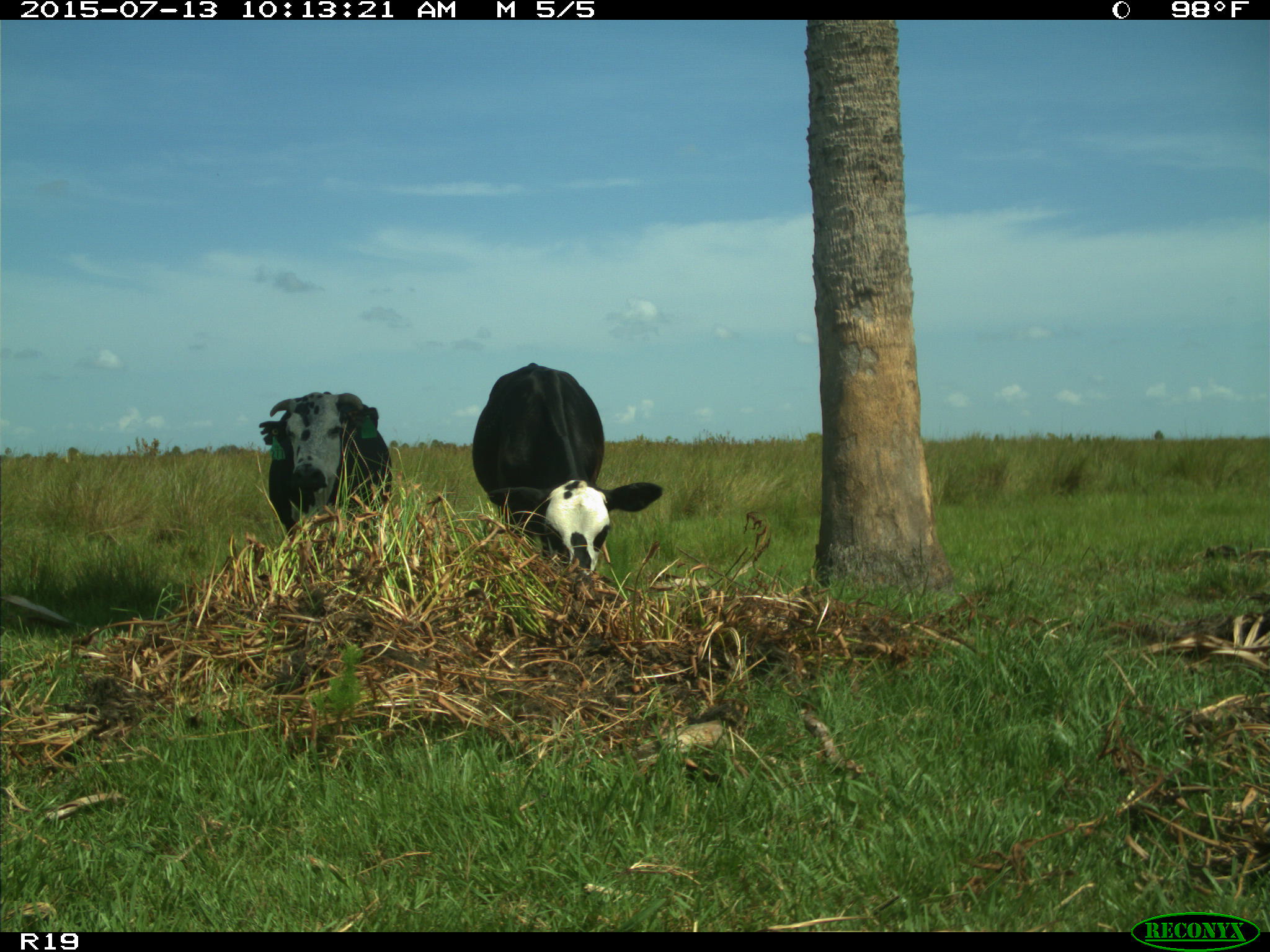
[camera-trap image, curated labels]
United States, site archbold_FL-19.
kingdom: Animalia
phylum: Chordata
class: Mammalia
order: Artiodactyla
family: Bovidae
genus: Bos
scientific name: Bos taurus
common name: domestic cow